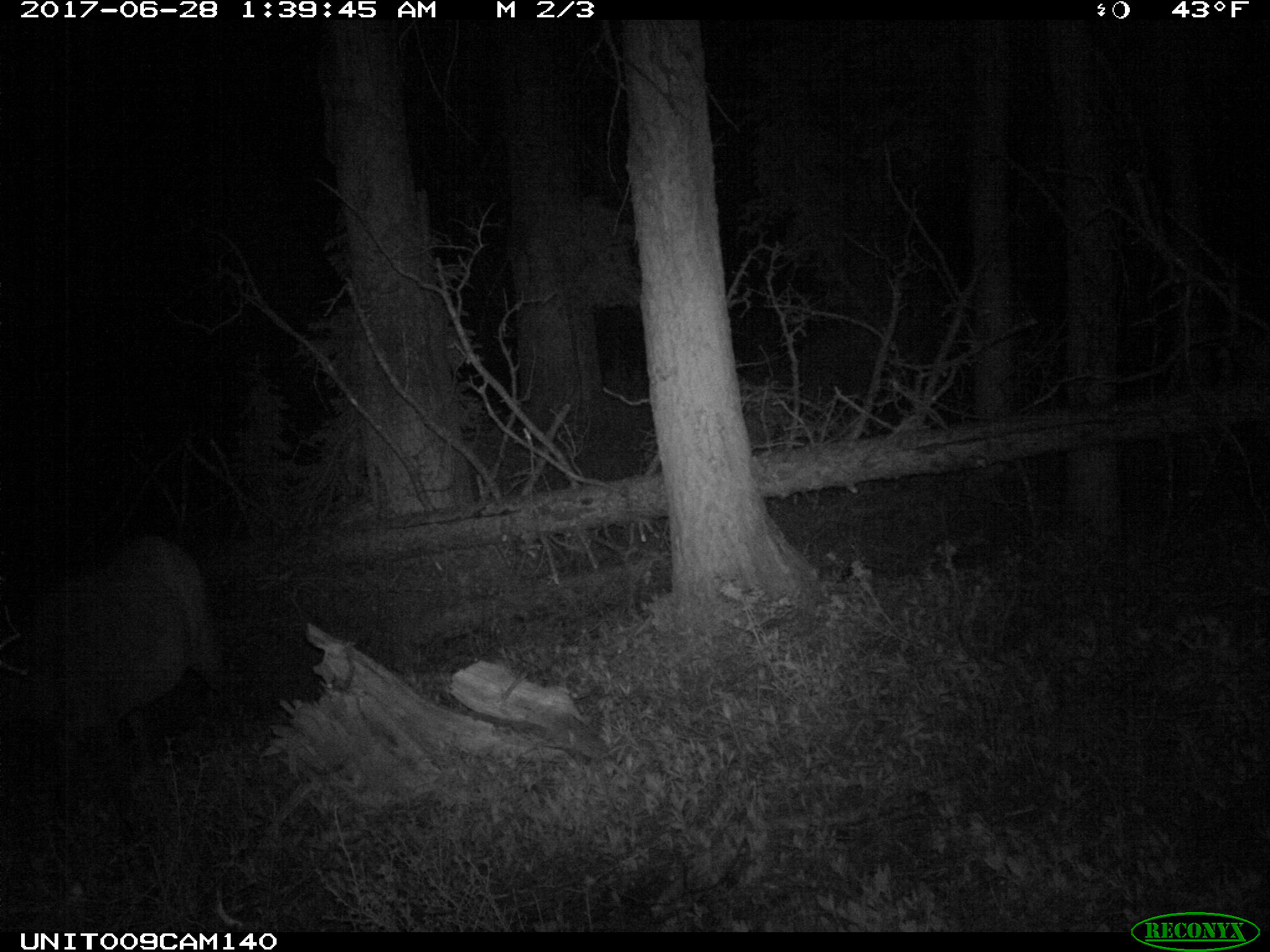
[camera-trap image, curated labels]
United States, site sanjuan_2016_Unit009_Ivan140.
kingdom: Animalia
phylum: Chordata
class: Mammalia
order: Artiodactyla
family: Cervidae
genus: Cervus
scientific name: Cervus elaphus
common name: red deer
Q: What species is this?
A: Cervus elaphus (red deer).